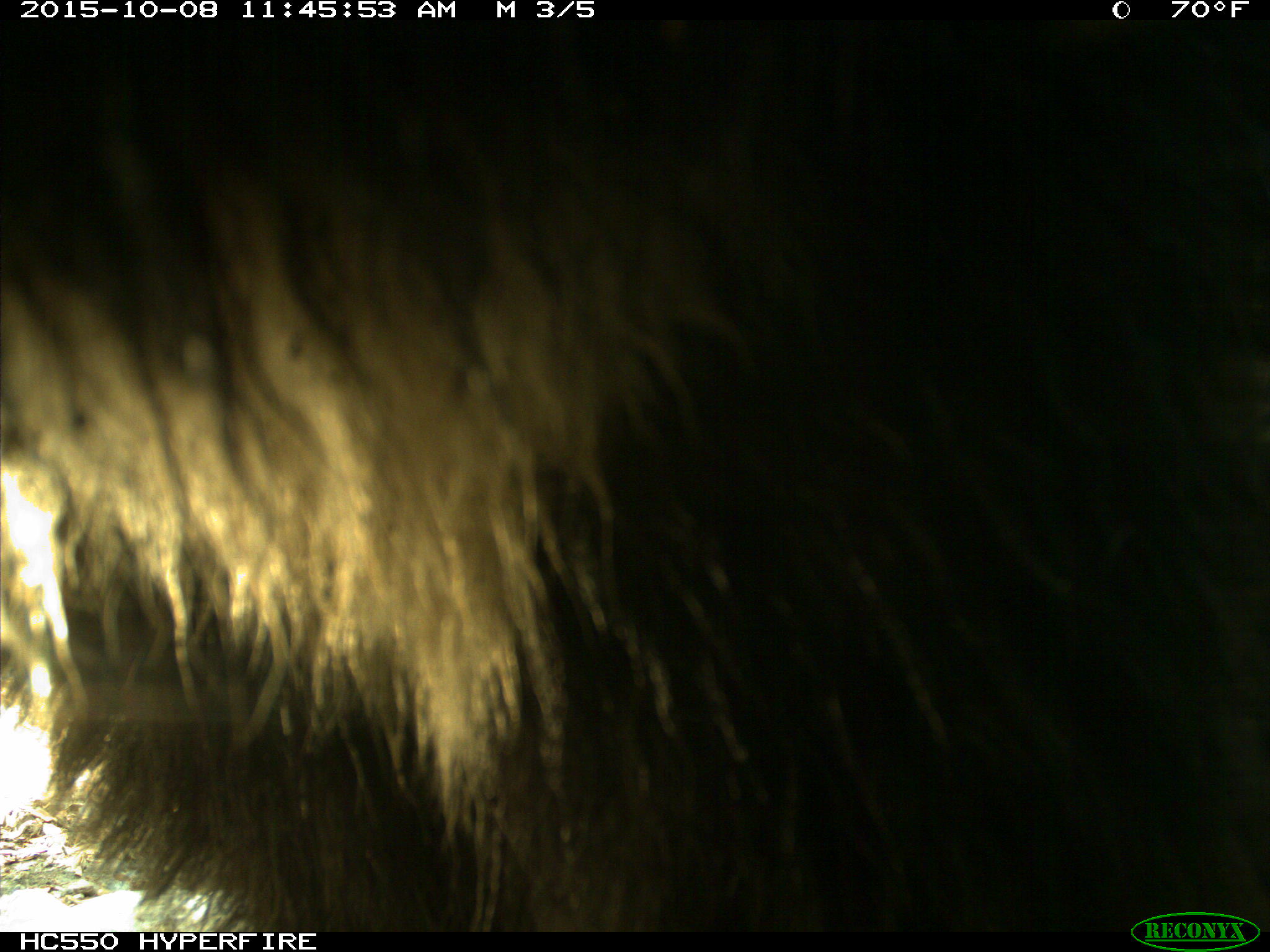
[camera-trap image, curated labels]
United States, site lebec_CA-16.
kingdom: Animalia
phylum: Chordata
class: Mammalia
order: Carnivora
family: Ursidae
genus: Ursus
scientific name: Ursus americanus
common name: american black bear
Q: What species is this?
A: Ursus americanus (american black bear).